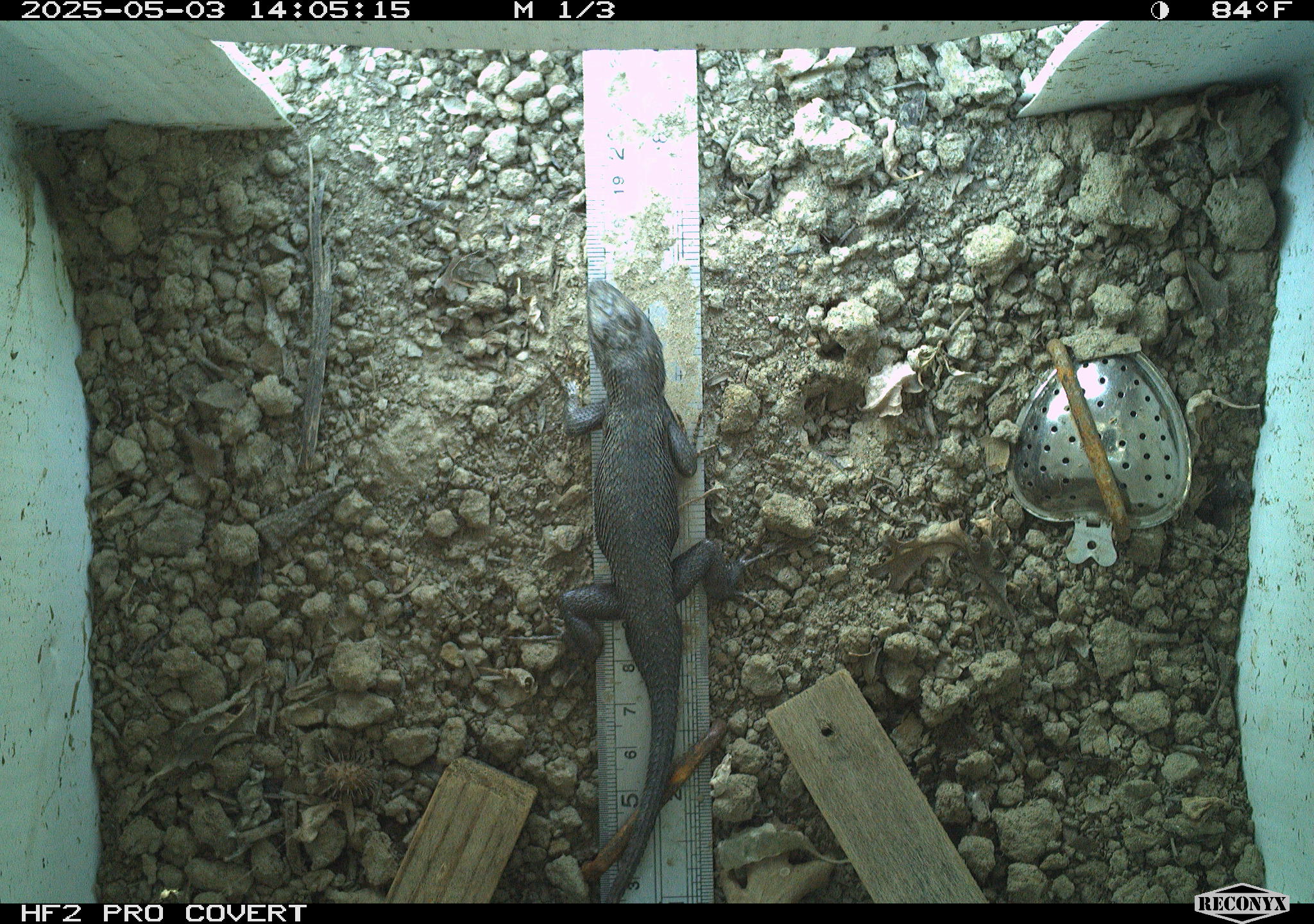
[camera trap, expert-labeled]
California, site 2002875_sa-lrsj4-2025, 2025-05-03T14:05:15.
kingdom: Animalia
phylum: Chordata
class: Reptilia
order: Squamata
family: Phrynosomatidae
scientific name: Phrynosomatidae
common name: north american spiny lizards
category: sceloporus/uta species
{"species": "sceloporus/uta species (north american spiny lizards) (Phrynosomatidae)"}